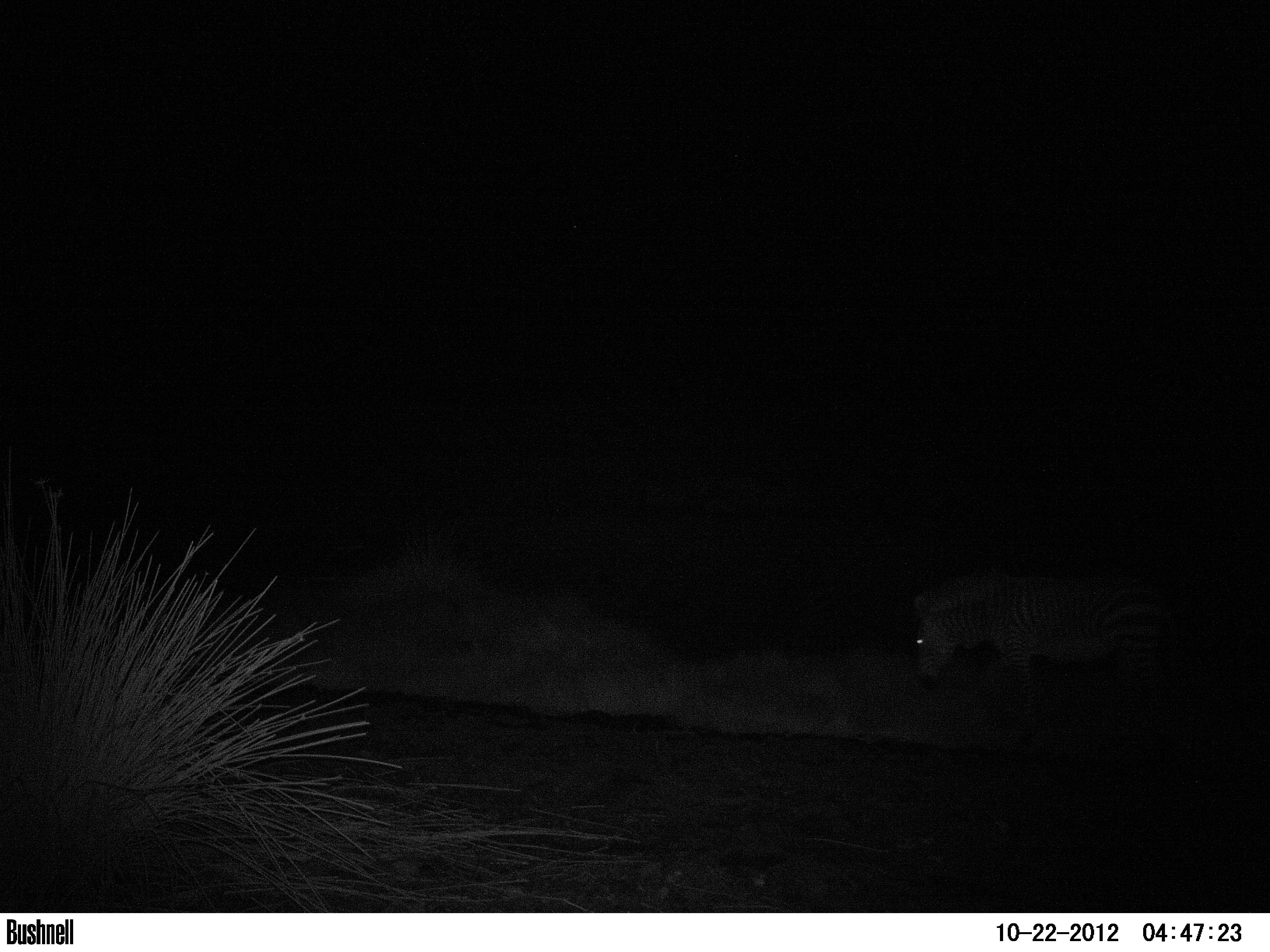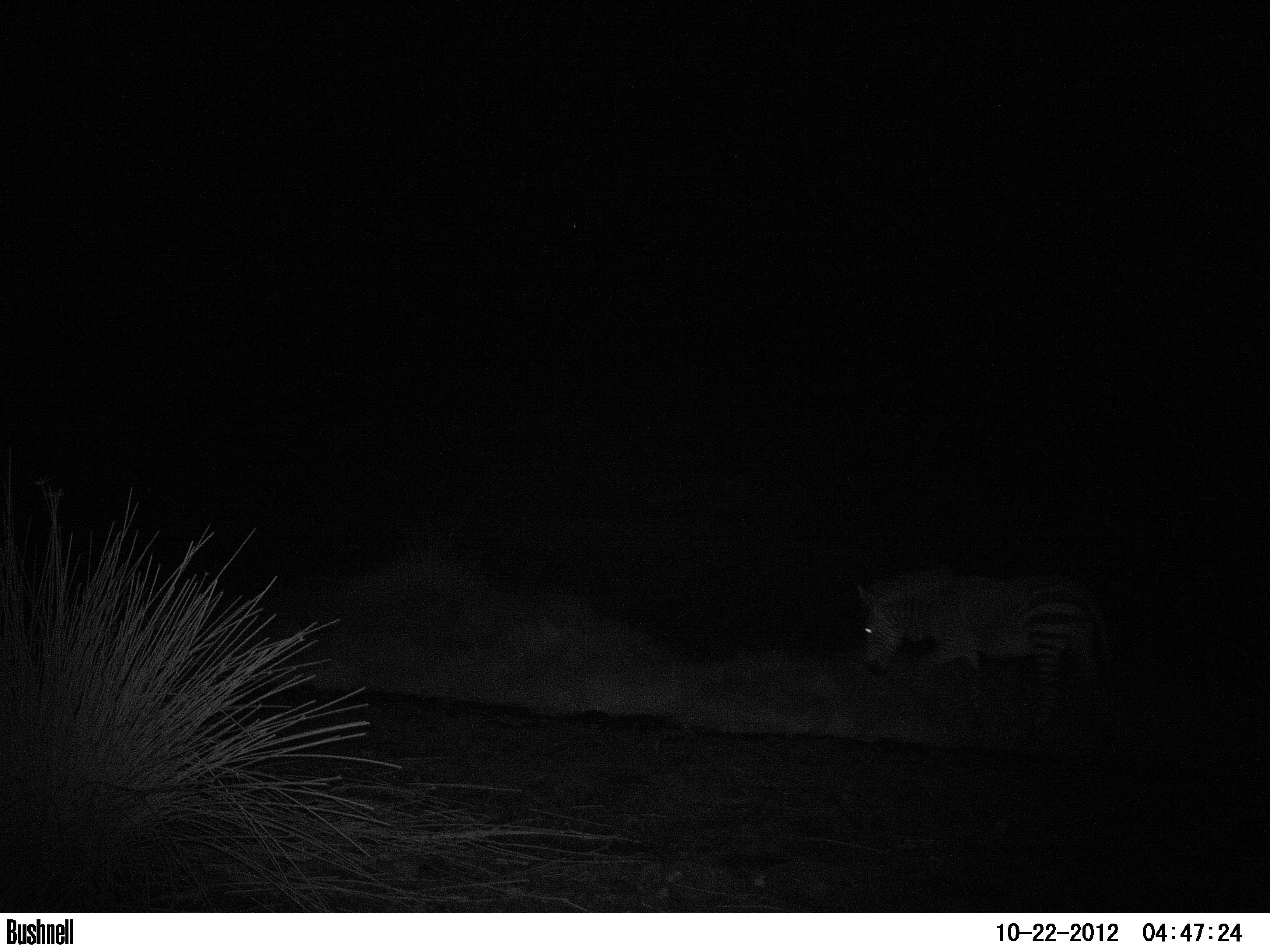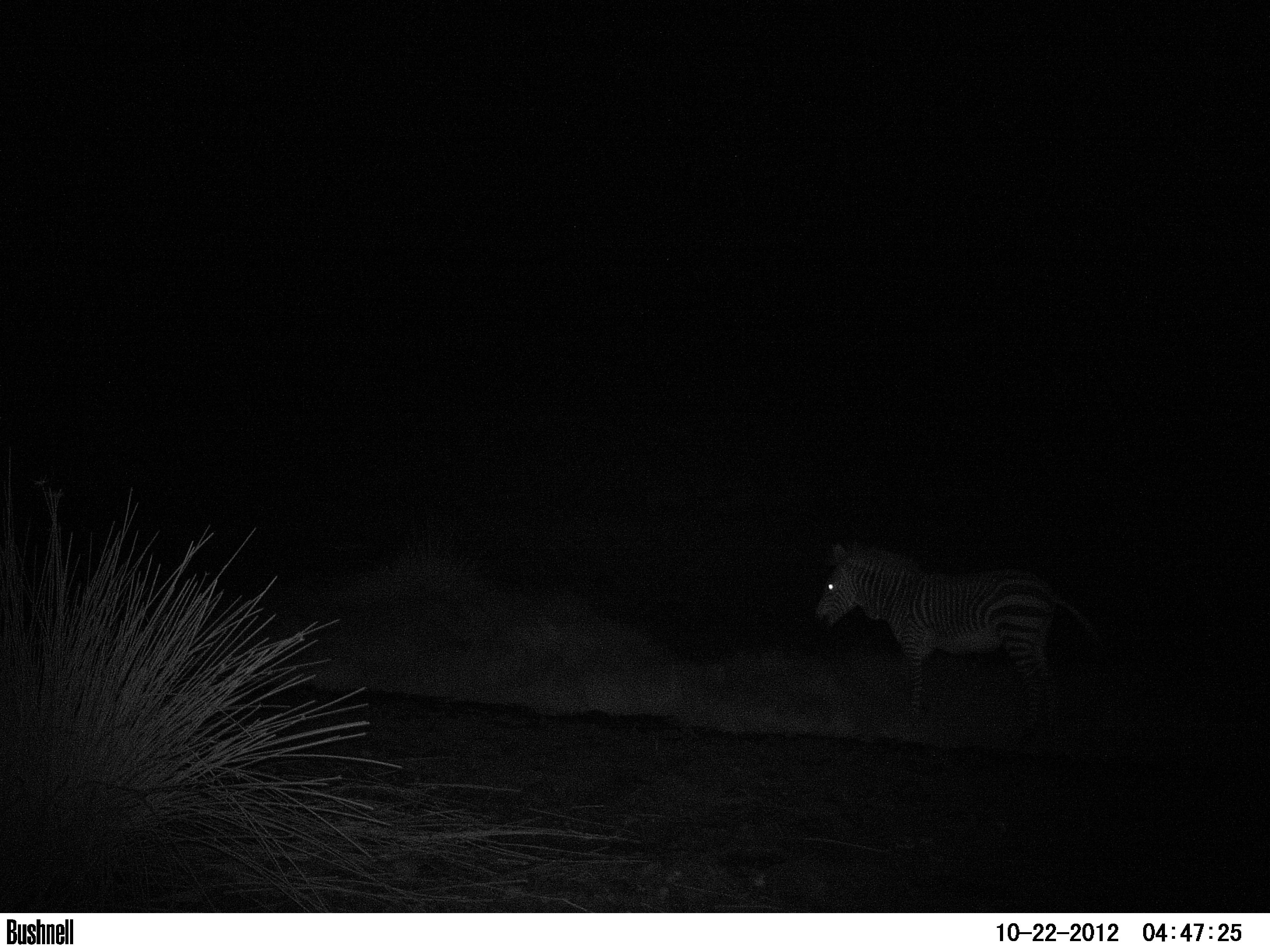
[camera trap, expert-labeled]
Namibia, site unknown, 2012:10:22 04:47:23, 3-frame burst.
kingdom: Animalia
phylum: Chordata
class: Mammalia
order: Perissodactyla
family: Equidae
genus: Equus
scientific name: Equus zebra hartmannae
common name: hartmann's mountain zebra